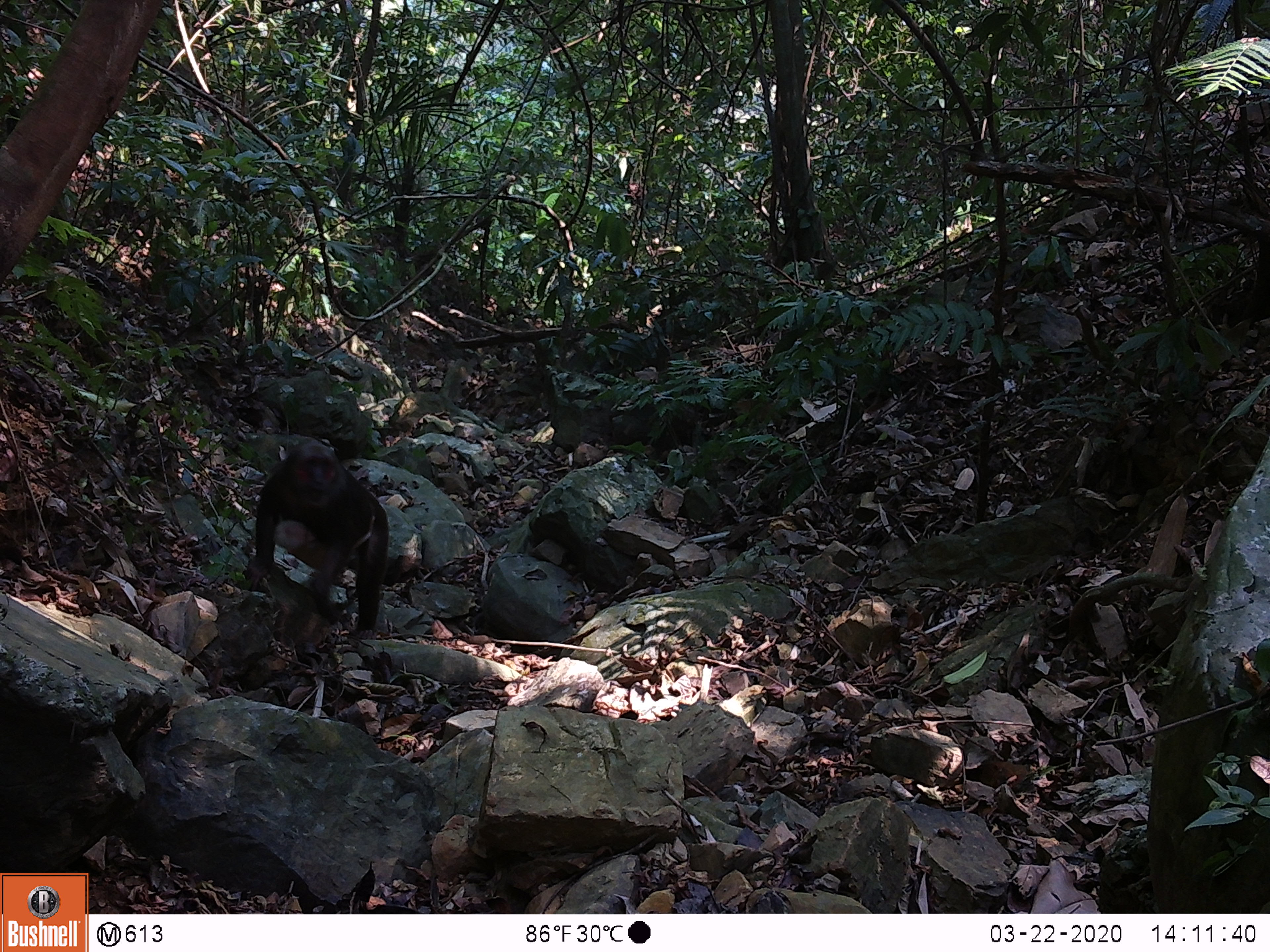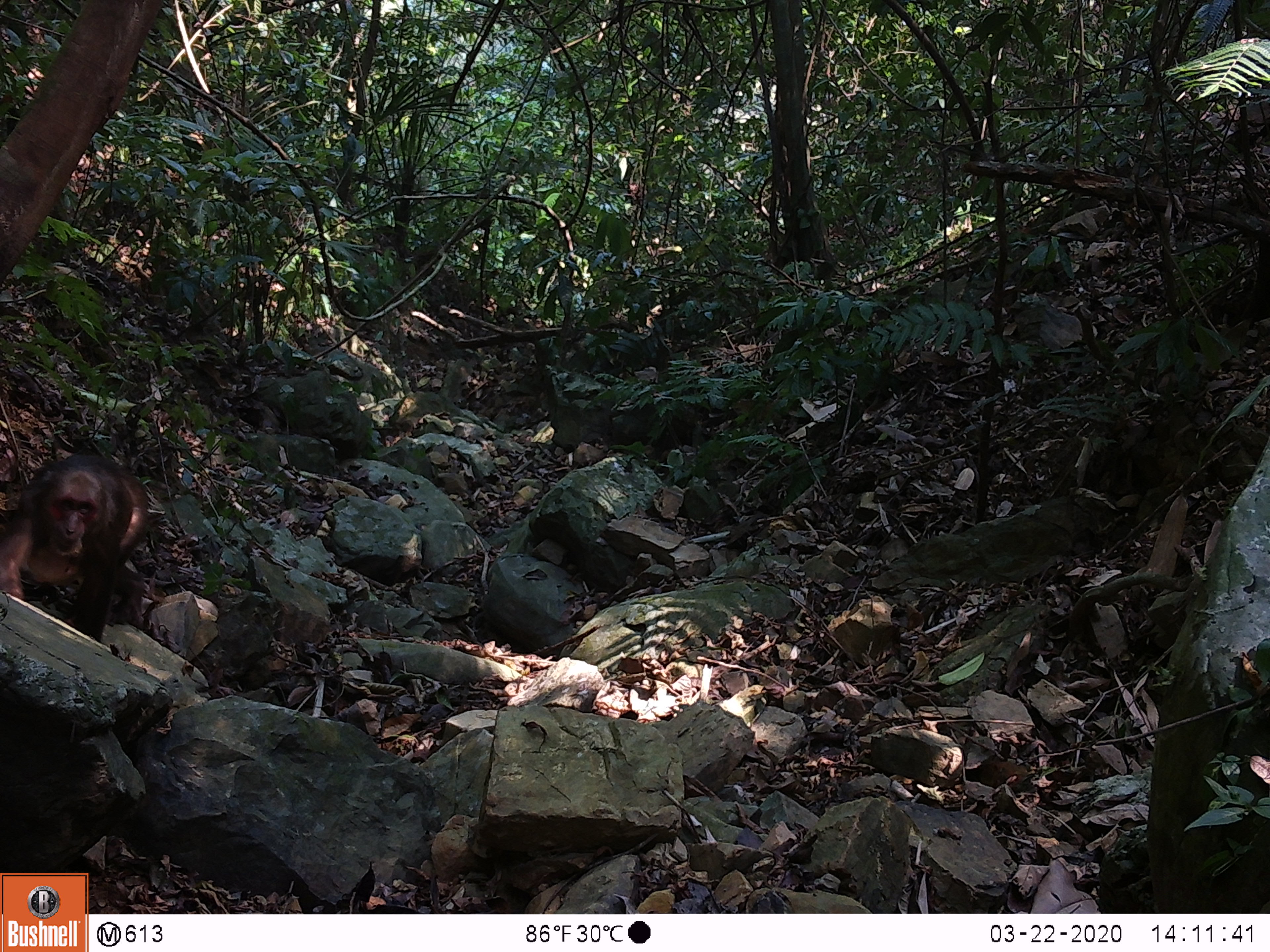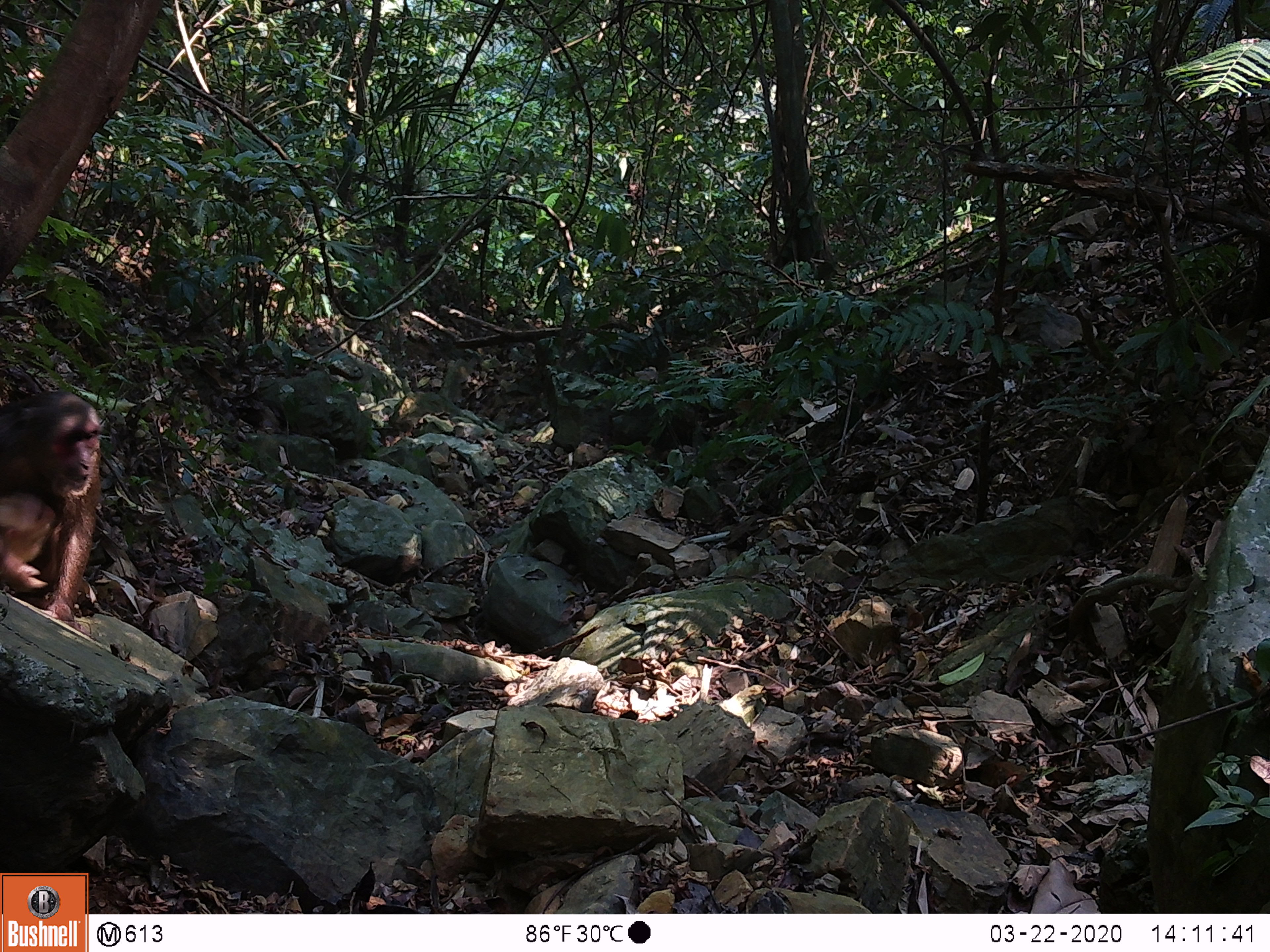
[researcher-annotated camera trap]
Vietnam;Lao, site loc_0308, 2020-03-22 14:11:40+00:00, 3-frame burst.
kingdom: Animalia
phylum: Chordata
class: Mammalia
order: Primates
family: Cercopithecidae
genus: Macaca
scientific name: Macaca arctoides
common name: stump-tailed macaque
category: stump tailed macaque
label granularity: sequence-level